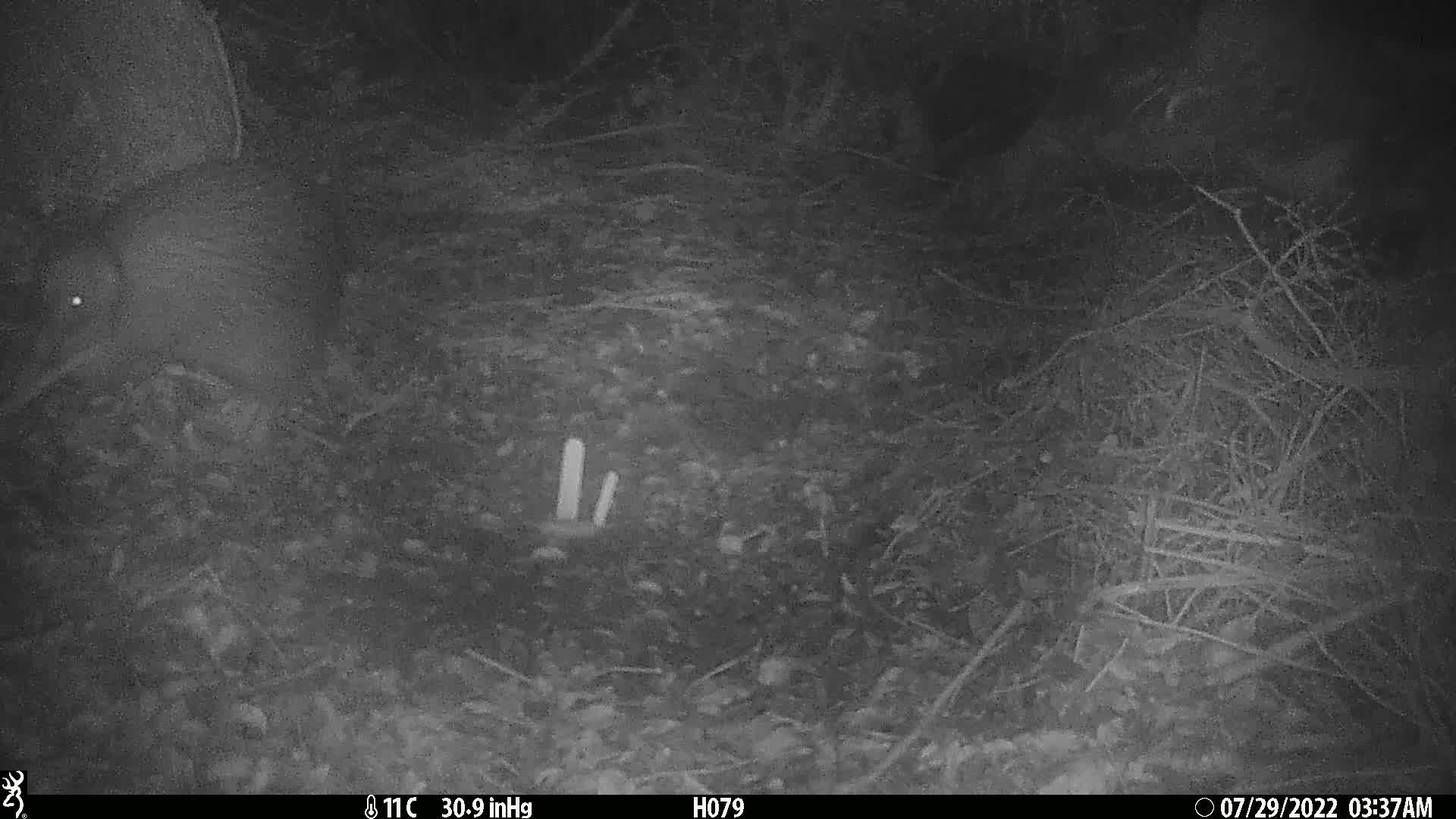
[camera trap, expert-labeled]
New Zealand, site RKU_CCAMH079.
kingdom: Animalia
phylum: Chordata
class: Aves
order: Apterygiformes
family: Apterygidae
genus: Apteryx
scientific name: Apteryx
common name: kiwi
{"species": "kiwi (Apteryx)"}